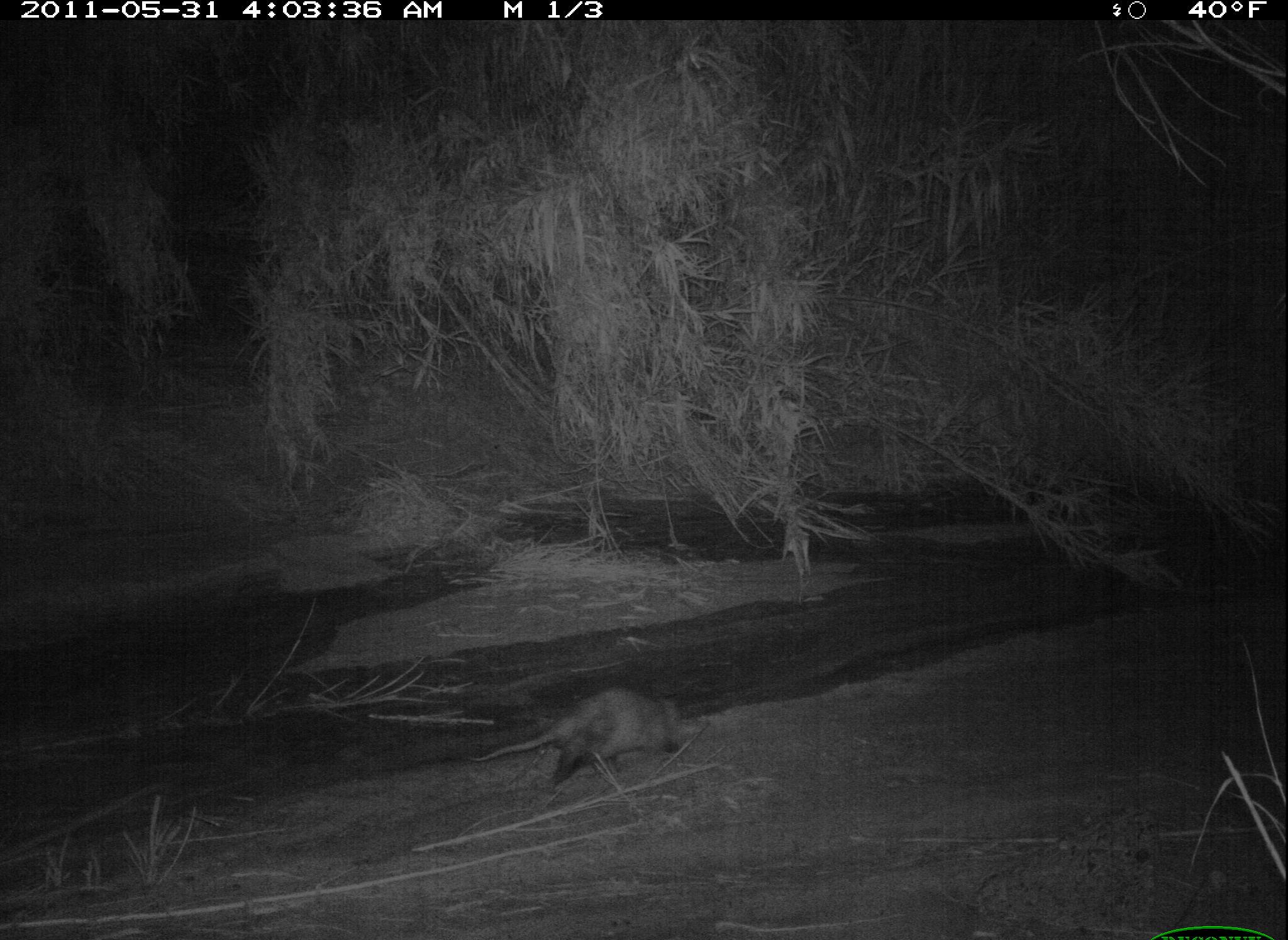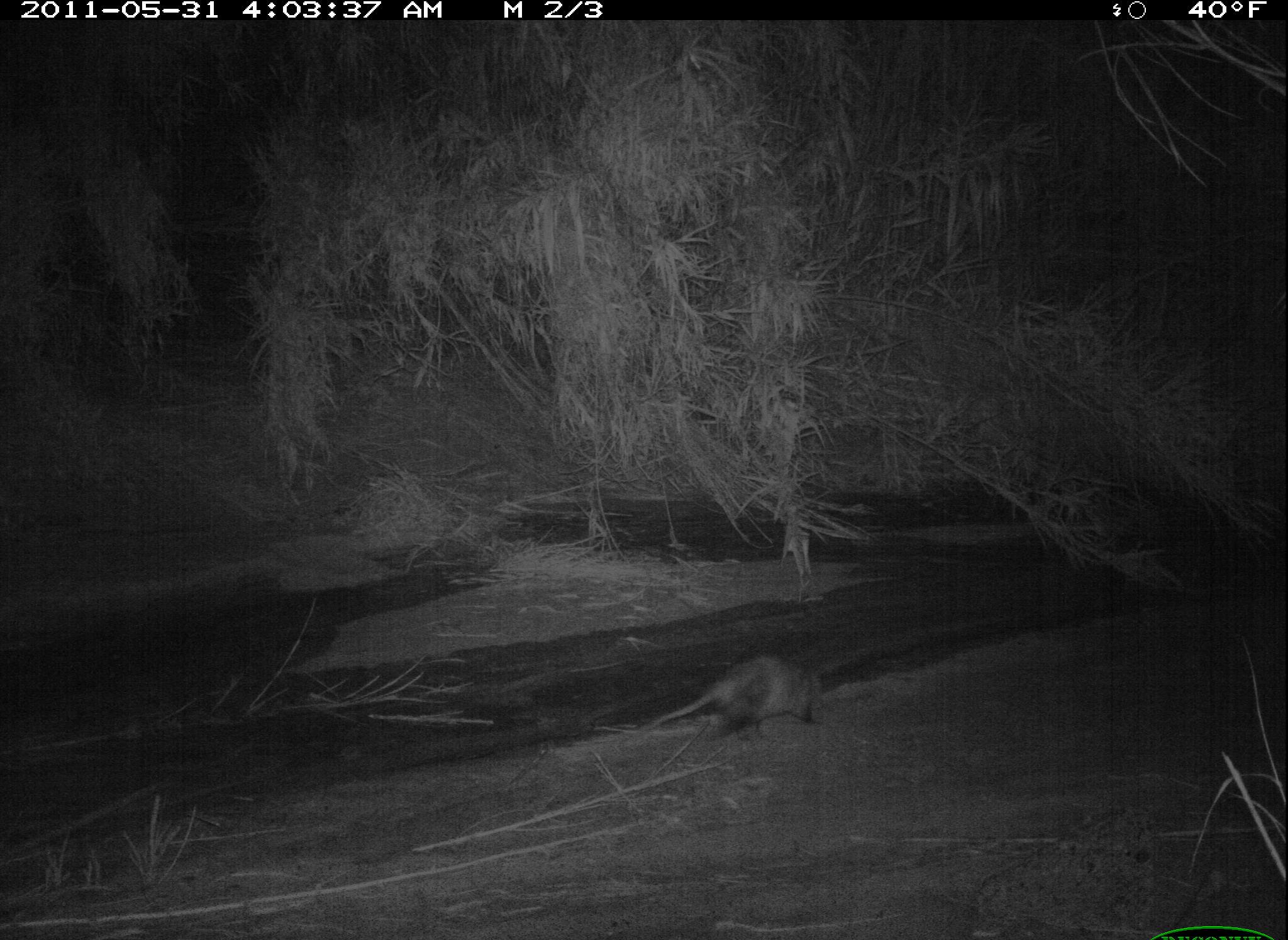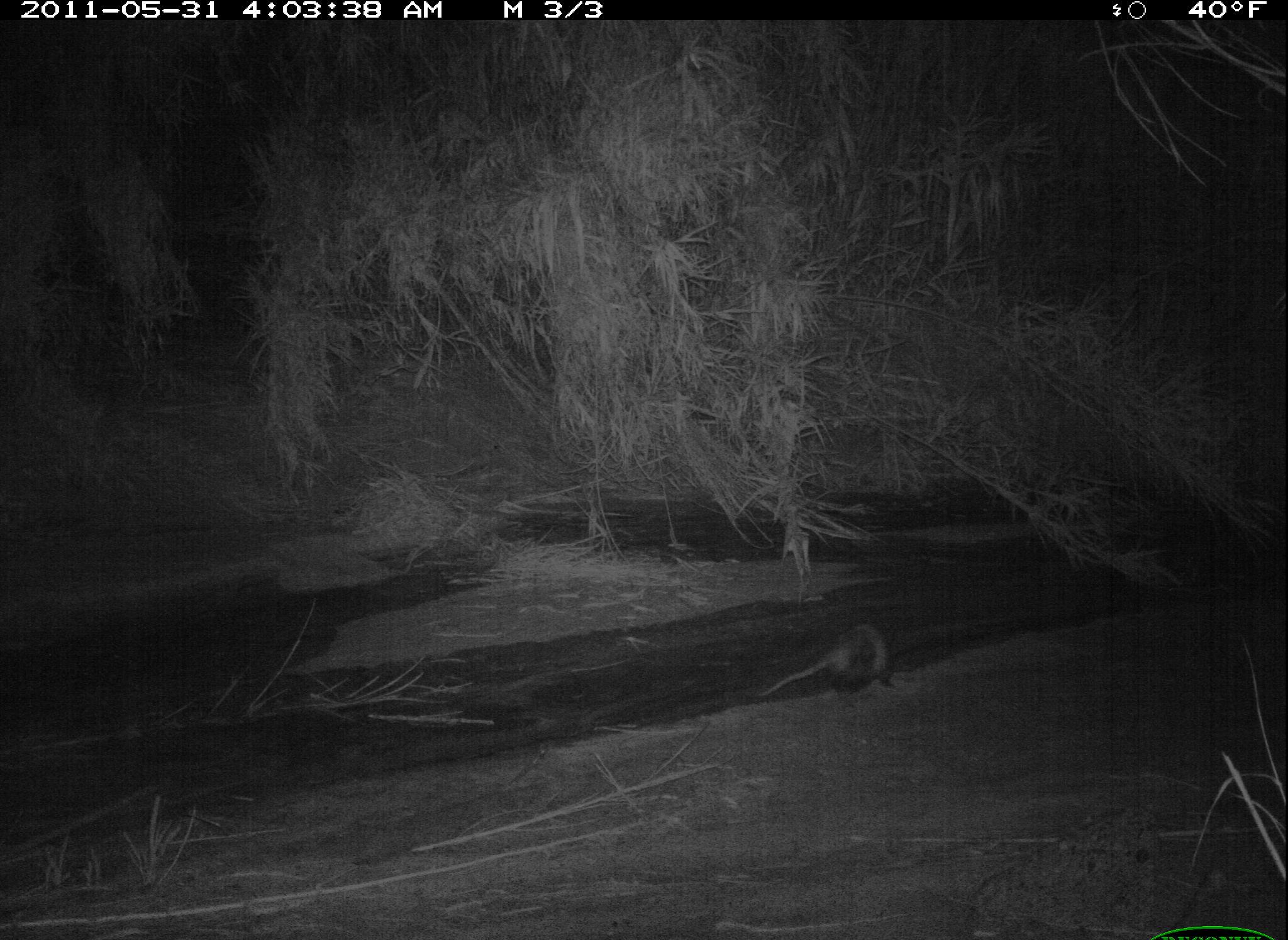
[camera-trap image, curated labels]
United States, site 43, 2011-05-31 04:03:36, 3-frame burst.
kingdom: Animalia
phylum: Chordata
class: Mammalia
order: Didelphimorphia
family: Didelphidae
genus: Didelphis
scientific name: Didelphis virginiana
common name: virginia opossum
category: opossum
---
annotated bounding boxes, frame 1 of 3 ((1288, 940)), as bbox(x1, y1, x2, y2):
opossum: bbox(459, 676, 691, 802)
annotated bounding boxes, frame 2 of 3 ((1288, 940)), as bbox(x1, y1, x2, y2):
opossum: bbox(635, 646, 829, 749)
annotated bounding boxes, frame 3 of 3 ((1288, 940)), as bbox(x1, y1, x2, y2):
opossum: bbox(755, 610, 911, 705)